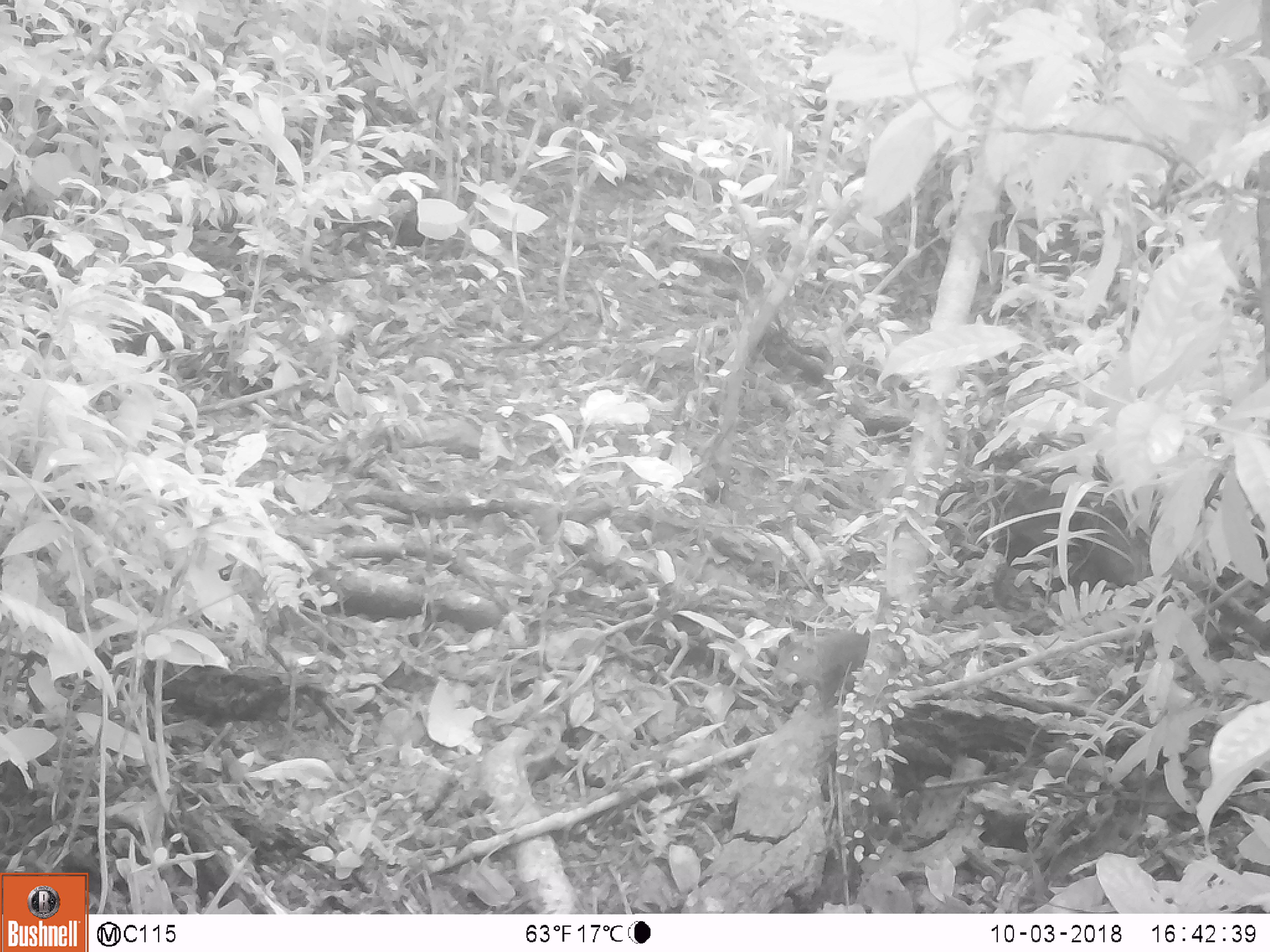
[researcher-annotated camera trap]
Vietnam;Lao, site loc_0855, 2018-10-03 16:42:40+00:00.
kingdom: Animalia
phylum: Chordata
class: Mammalia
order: Rodentia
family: Sciuridae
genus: Dremomys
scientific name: Dremomys rufigenis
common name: red-cheeked squirrel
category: red cheeked squirrel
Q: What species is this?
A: Red cheeked squirrel (red-cheeked squirrel) (Dremomys rufigenis).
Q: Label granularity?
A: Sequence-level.